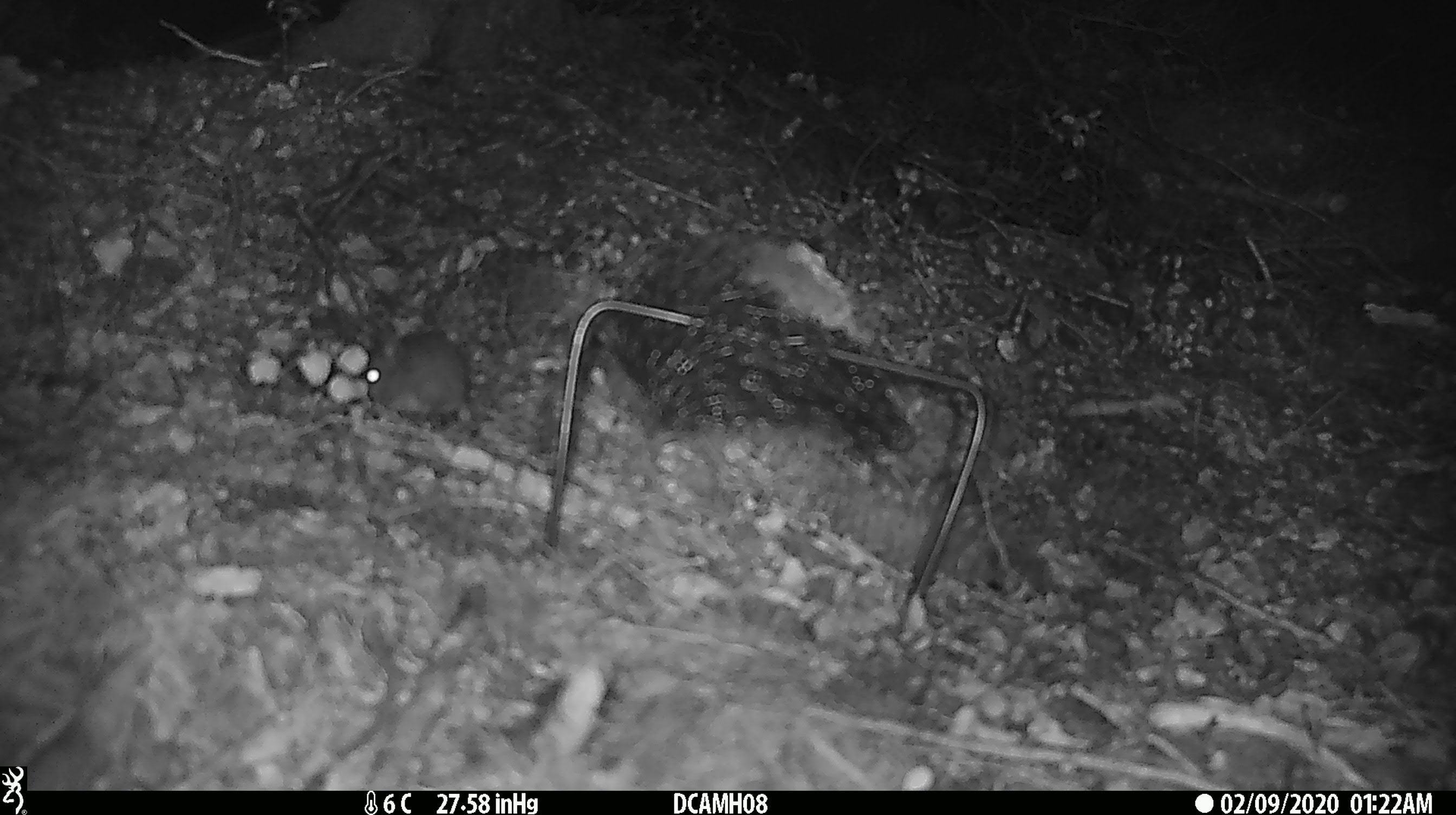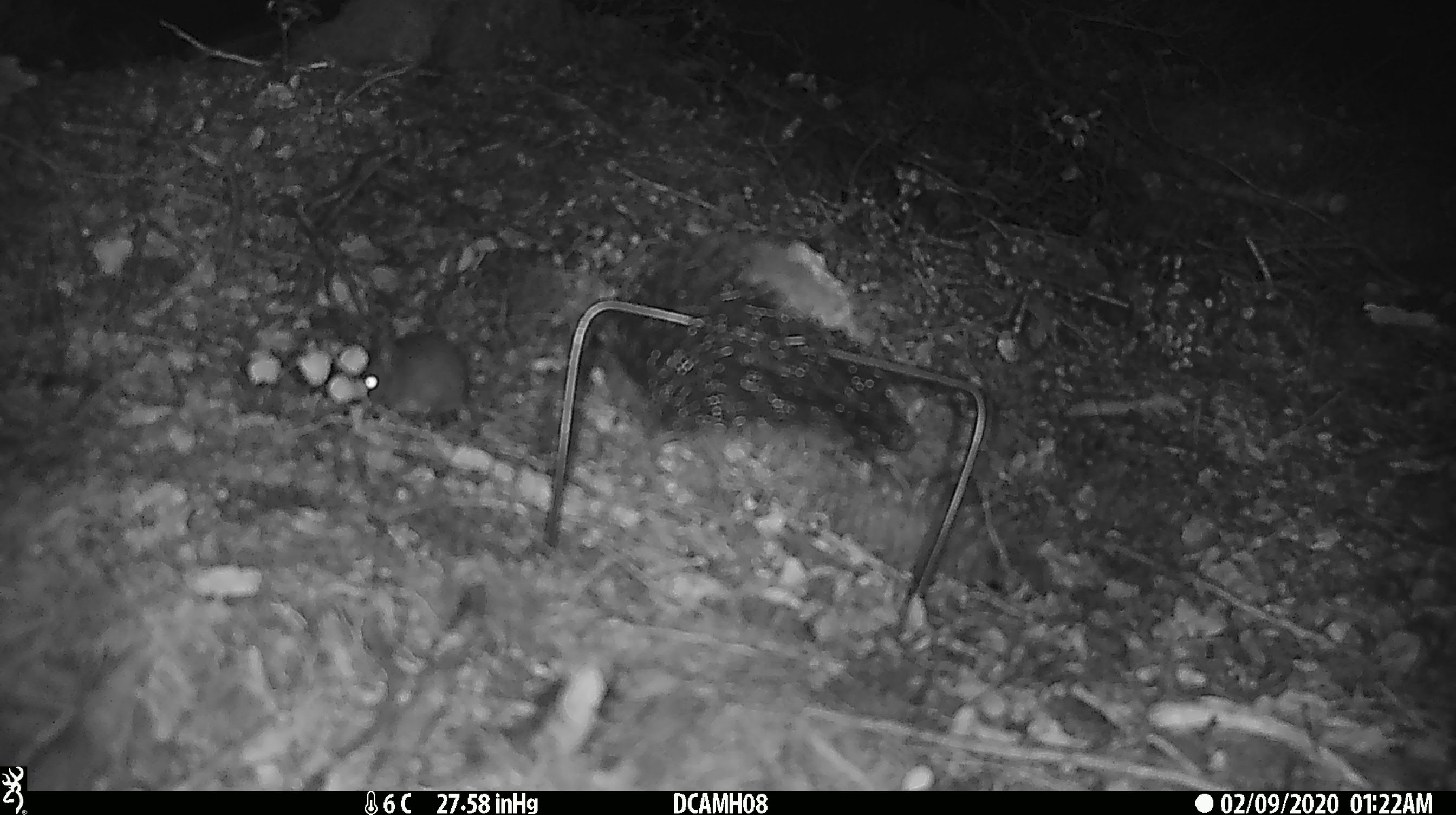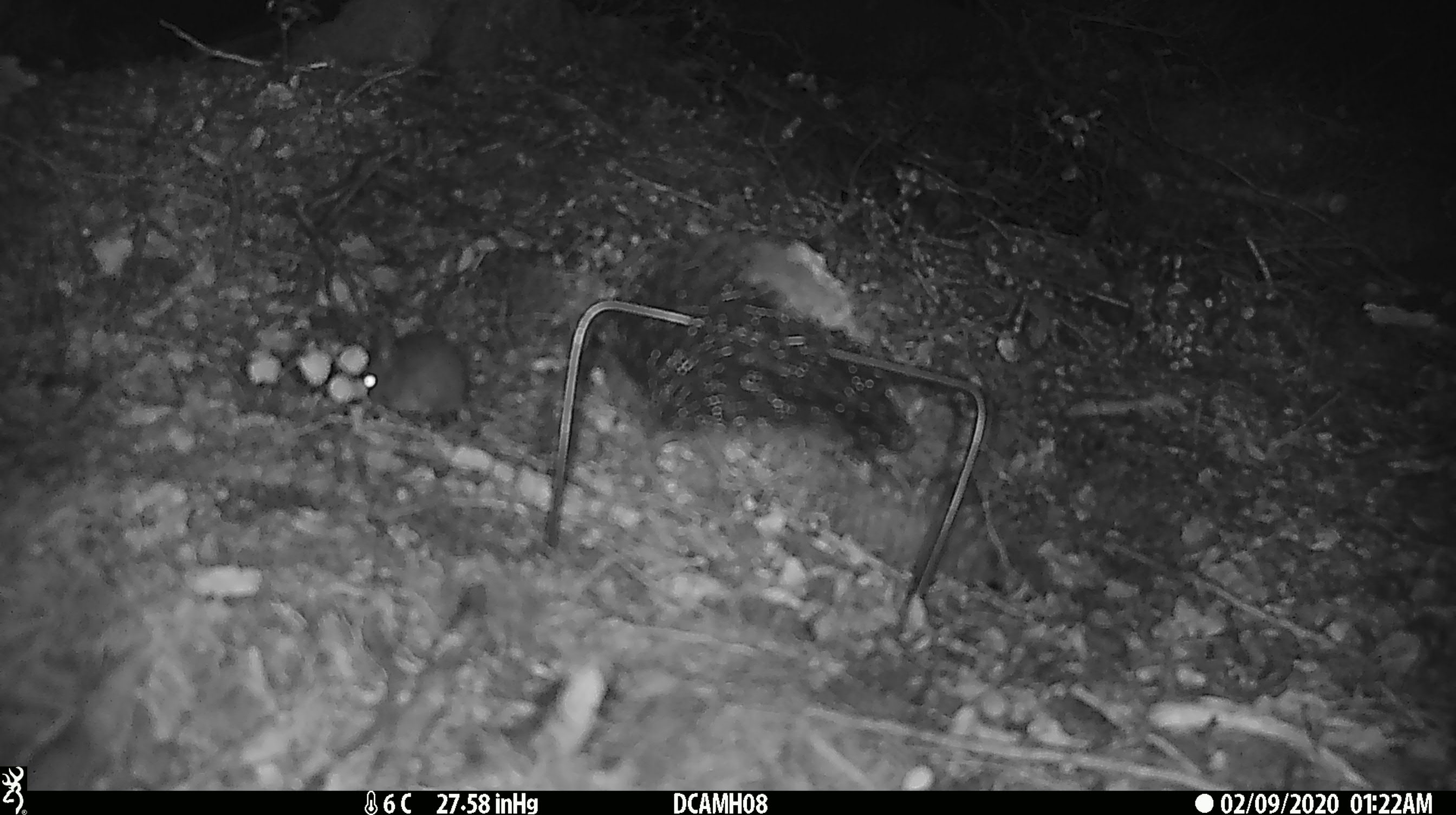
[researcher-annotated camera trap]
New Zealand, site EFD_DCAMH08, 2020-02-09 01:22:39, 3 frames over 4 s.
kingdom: Animalia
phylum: Chordata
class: Mammalia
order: Rodentia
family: Muridae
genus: Mus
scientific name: Mus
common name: mouse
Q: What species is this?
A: Mouse (Mus).